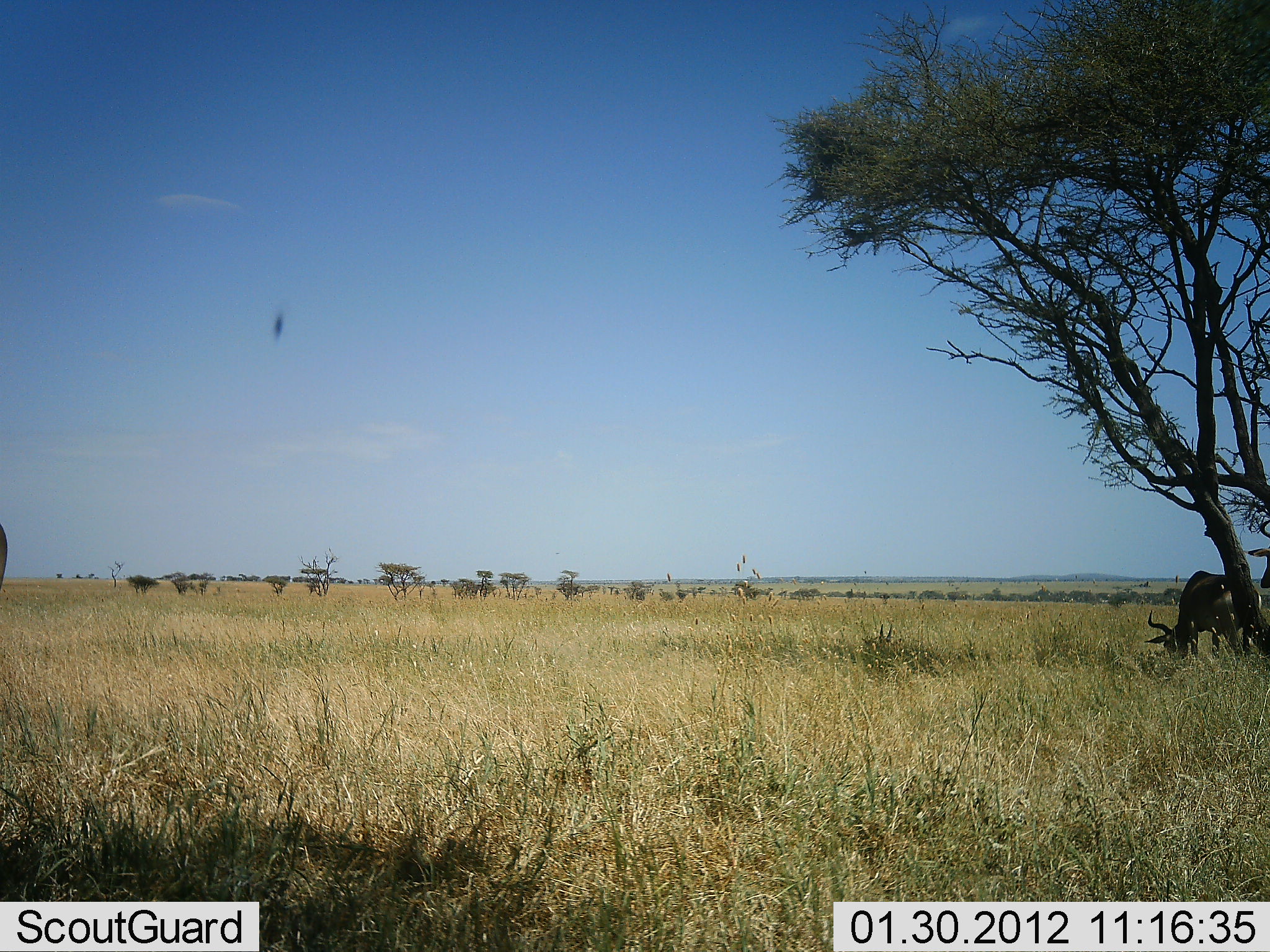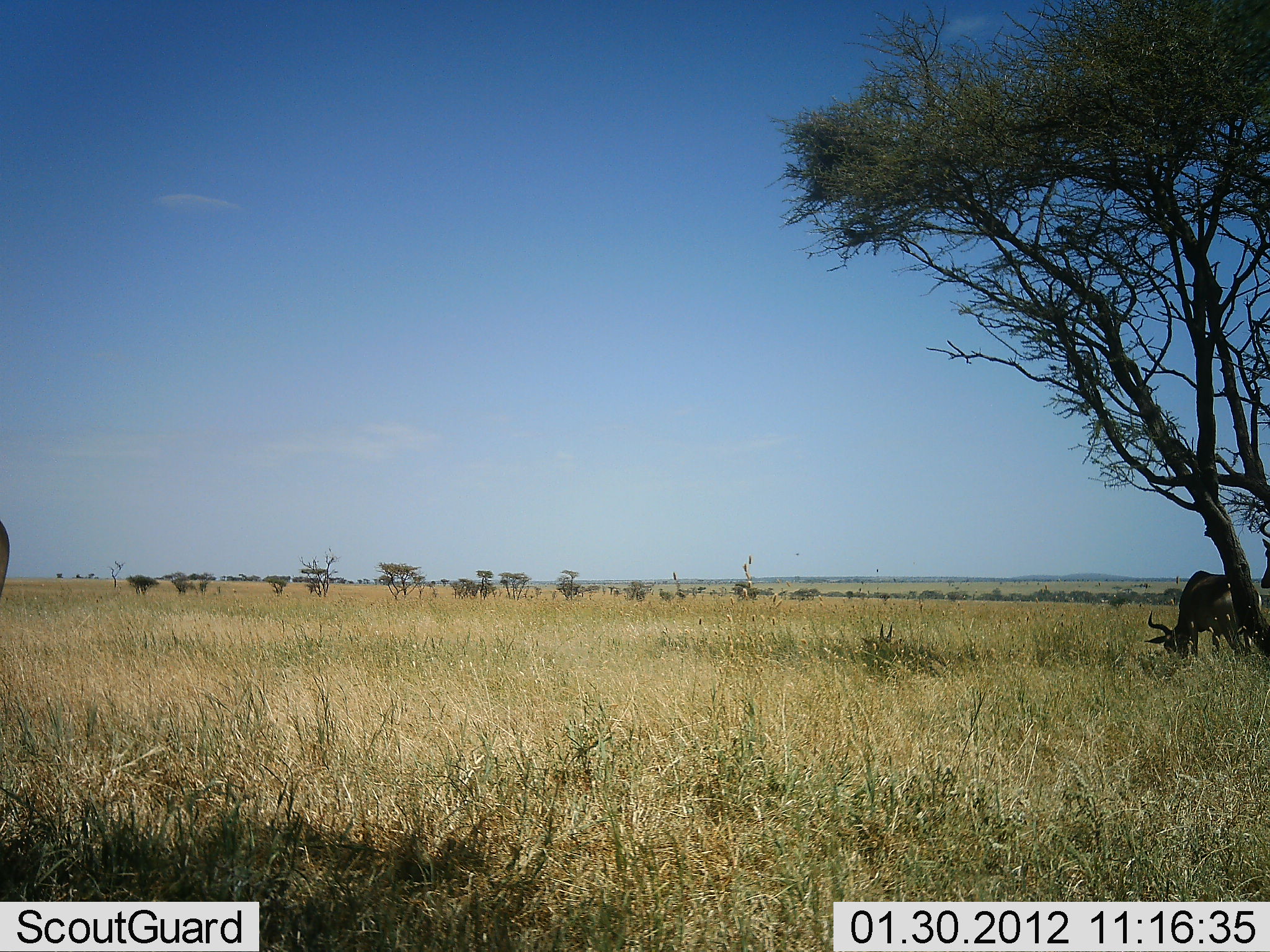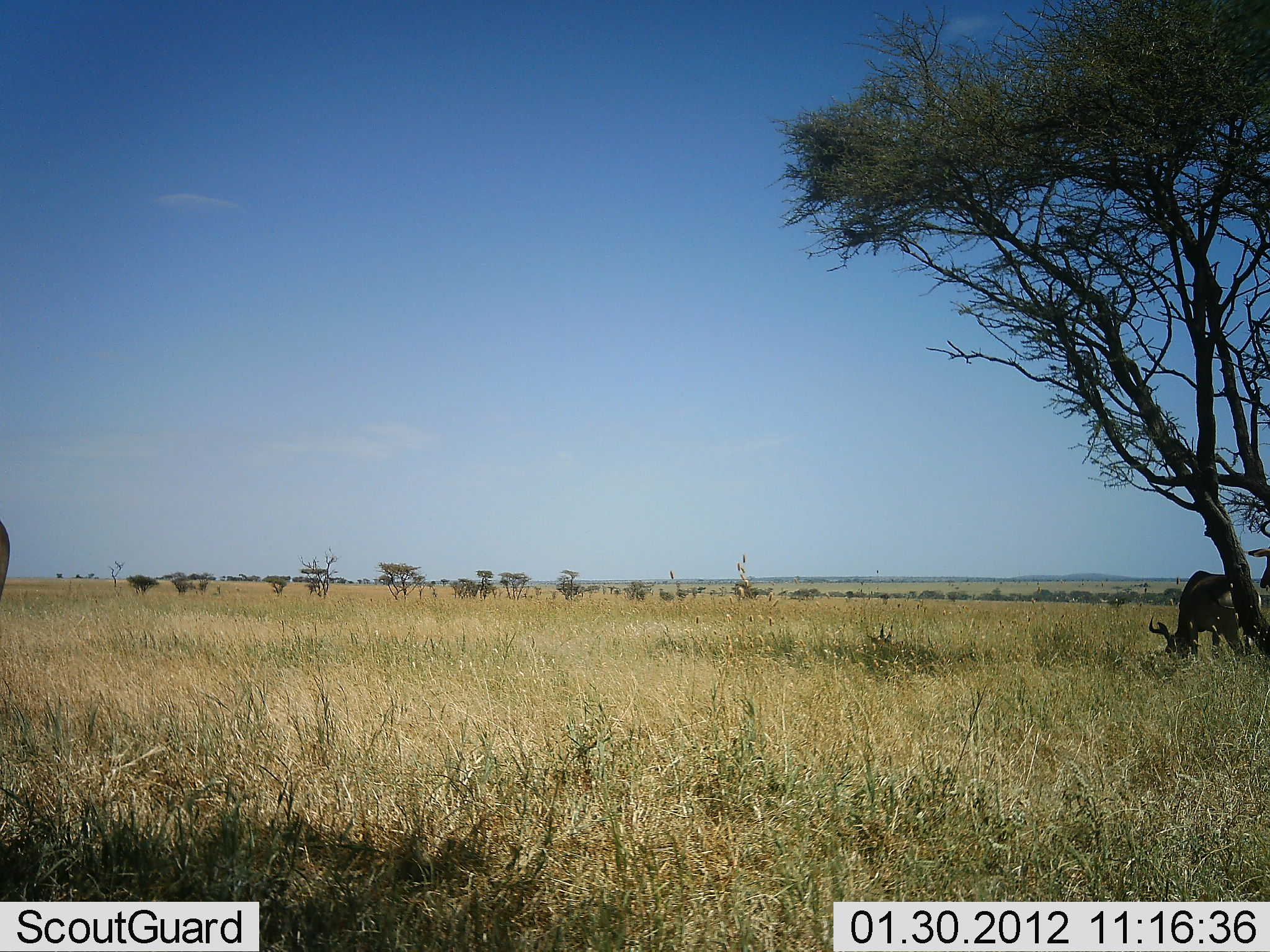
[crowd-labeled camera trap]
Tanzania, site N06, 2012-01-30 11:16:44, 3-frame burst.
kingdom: Animalia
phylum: Chordata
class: Mammalia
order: Artiodactyla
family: Bovidae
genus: Alcelaphus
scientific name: Alcelaphus buselaphus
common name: hartebeest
Hartebeest (Alcelaphus buselaphus), count 3. Behavior (volunteer vote fractions): standing 79%, resting 0%, moving 0%, interacting 0%. Young present (vote fraction): 0%. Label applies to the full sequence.